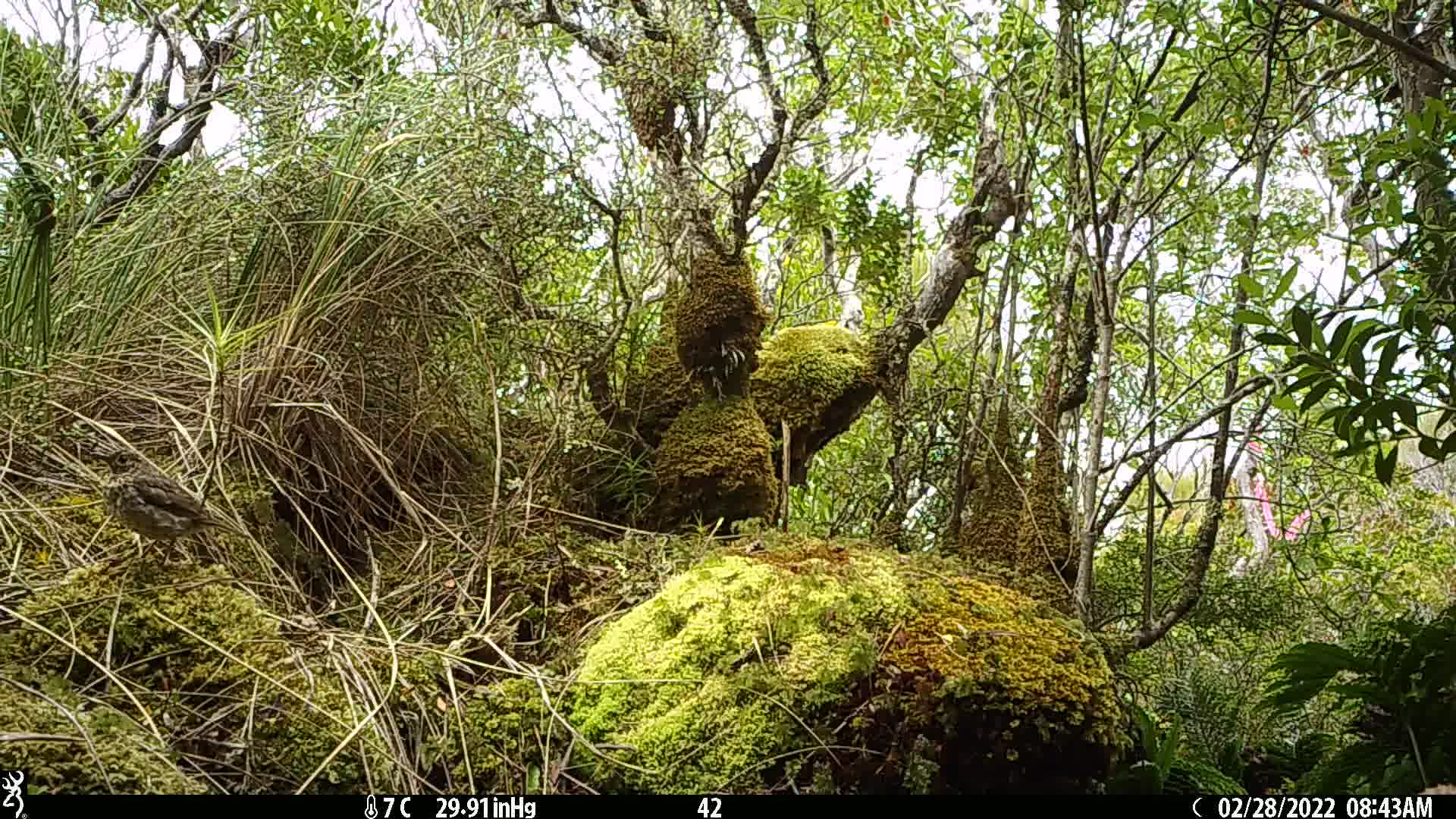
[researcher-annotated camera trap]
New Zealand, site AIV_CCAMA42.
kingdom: Animalia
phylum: Chordata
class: Aves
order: Passeriformes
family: Turdidae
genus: Turdus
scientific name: Turdus philomelos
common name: song thrush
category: thrush